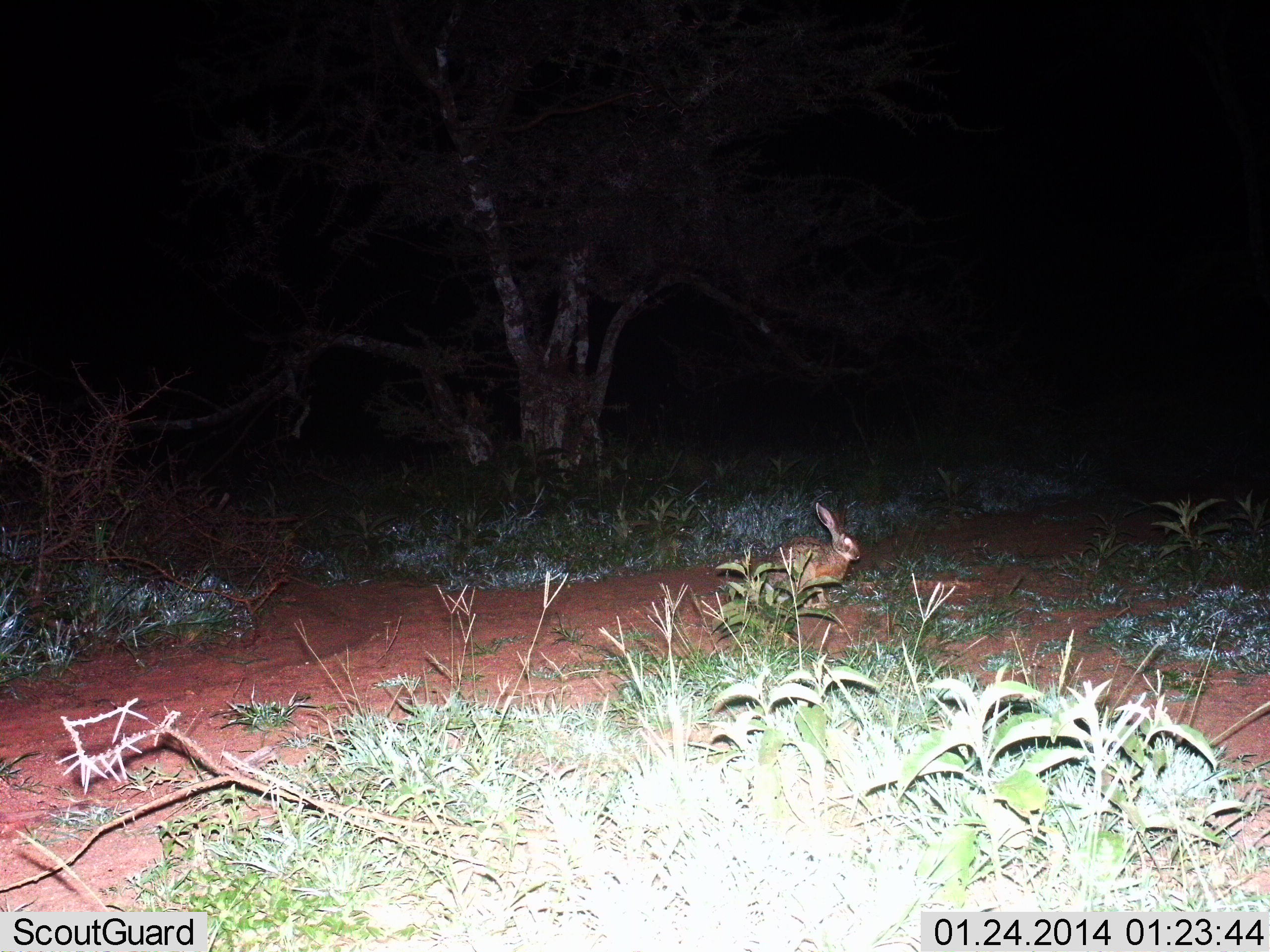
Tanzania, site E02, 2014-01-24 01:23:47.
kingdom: Animalia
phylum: Chordata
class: Mammalia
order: Lagomorpha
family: Leporidae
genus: Lepus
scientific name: Lepus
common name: hare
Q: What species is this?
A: Hare (Lepus).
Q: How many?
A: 1.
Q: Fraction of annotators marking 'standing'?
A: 50%.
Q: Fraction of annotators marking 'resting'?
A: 20%.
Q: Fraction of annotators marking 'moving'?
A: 30%.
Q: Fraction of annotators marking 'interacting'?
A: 0%.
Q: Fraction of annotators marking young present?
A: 0%.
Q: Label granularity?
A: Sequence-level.